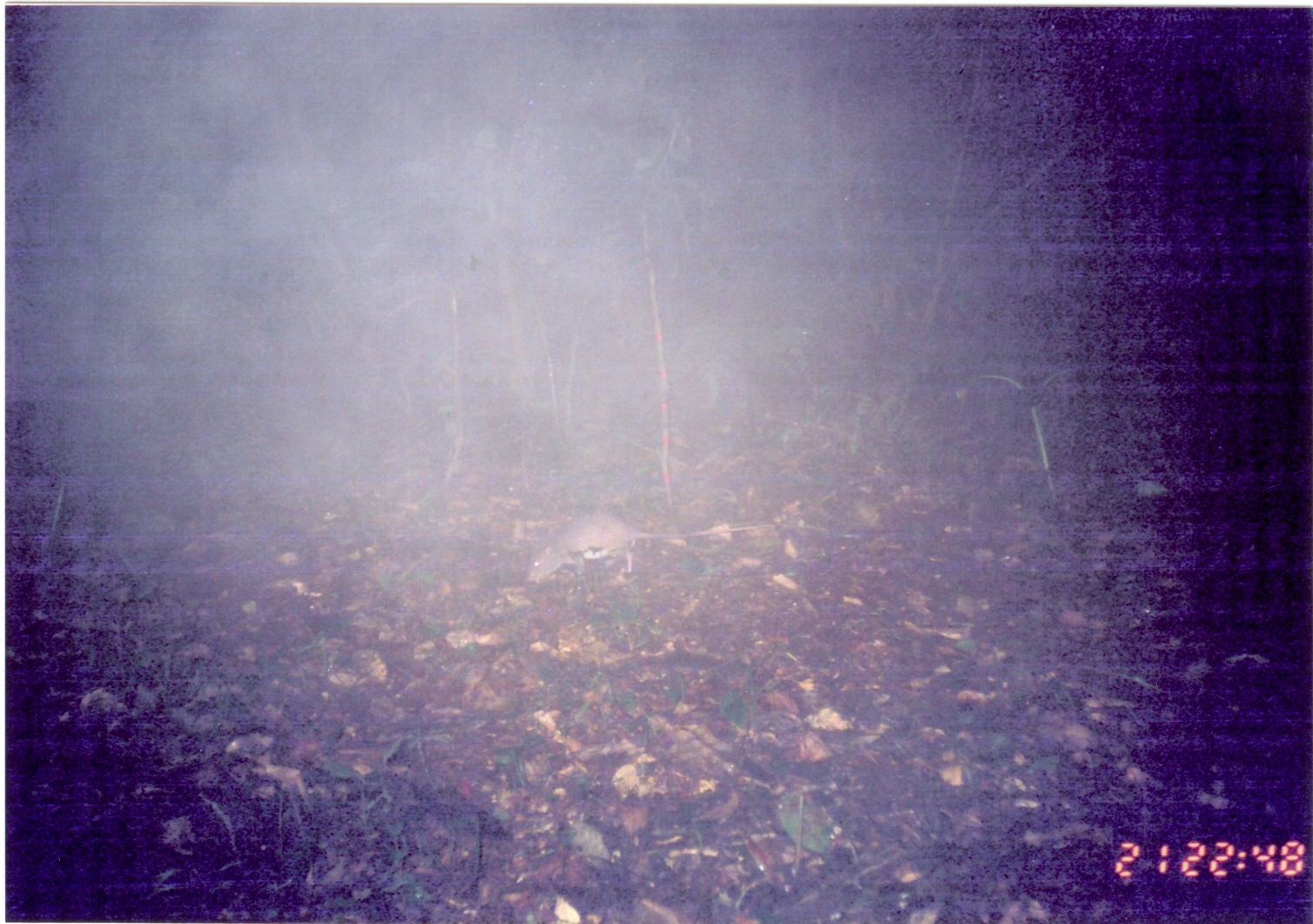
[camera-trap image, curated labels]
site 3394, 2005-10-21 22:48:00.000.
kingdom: Animalia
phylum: Chordata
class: Mammalia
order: Rodentia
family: Nesomyidae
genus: Cricetomys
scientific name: Cricetomys gambianus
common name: african giant pouched rat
Cricetomys gambianus (african giant pouched rat), count 1.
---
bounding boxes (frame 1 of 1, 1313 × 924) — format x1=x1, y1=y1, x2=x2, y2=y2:
cricetomys gambianus: x1=525, y1=510, x2=778, y2=583